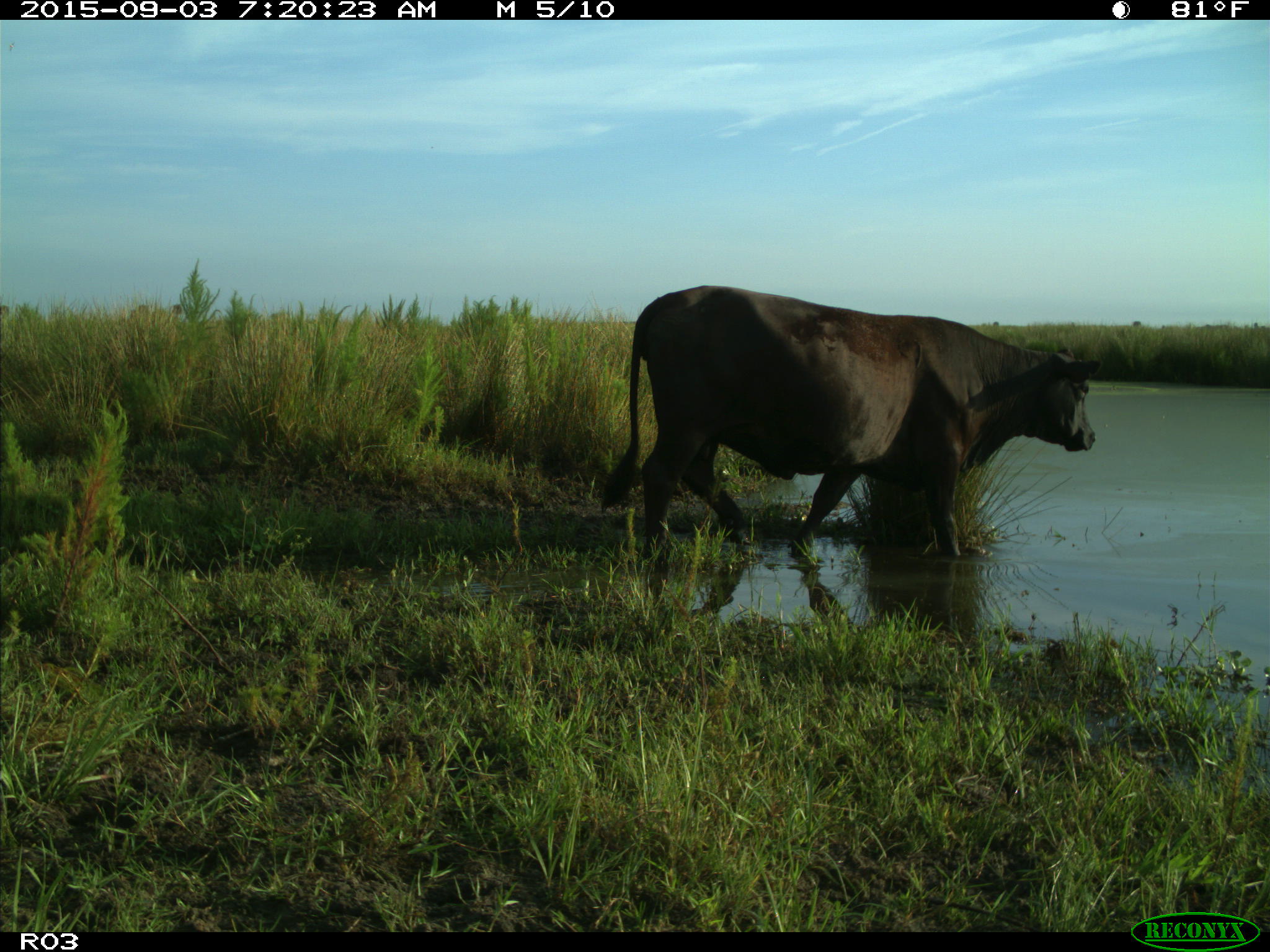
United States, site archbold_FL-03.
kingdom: Animalia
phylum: Chordata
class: Mammalia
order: Artiodactyla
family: Bovidae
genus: Bos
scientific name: Bos taurus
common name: domestic cow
Bos taurus (domestic cow).